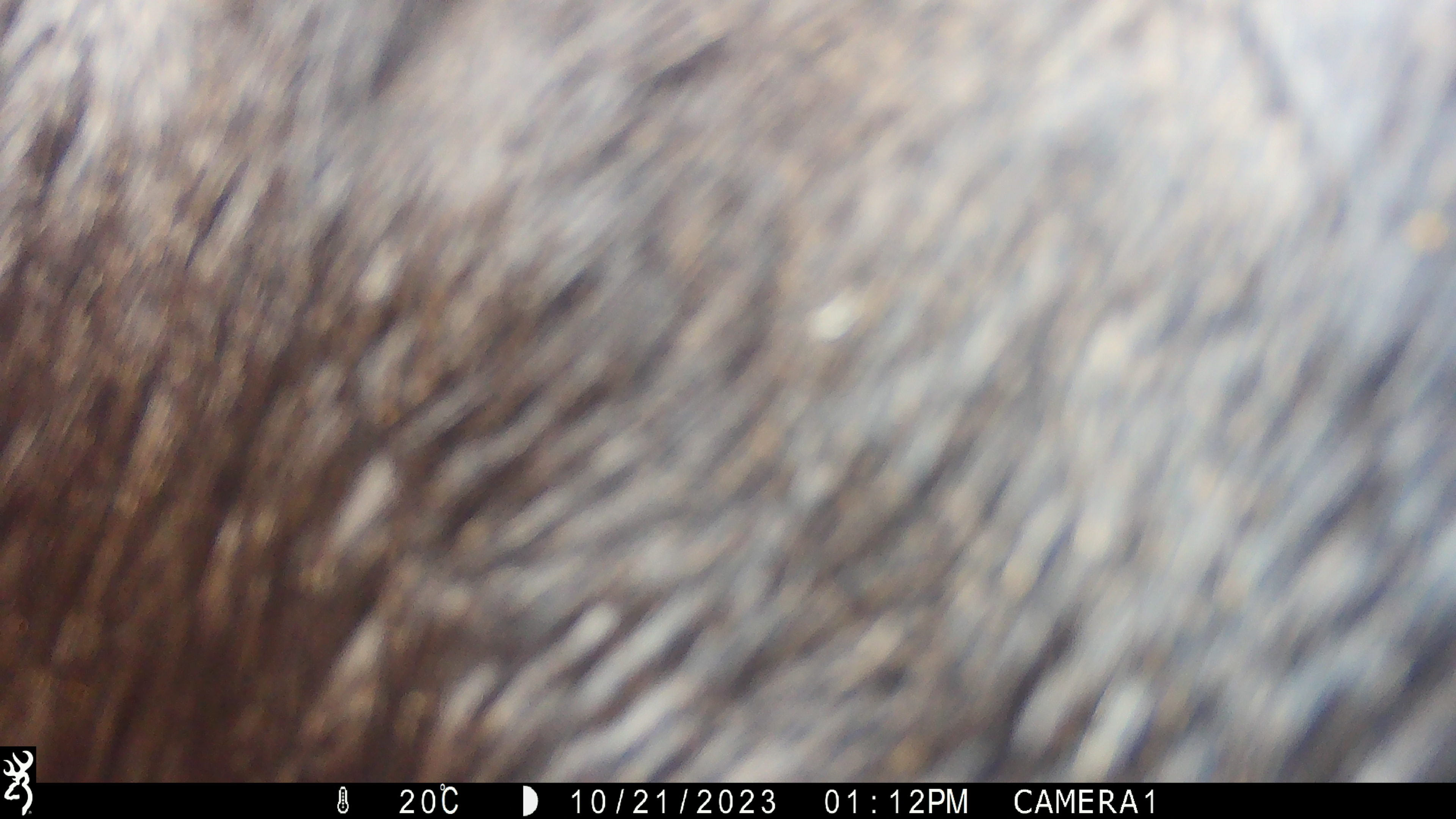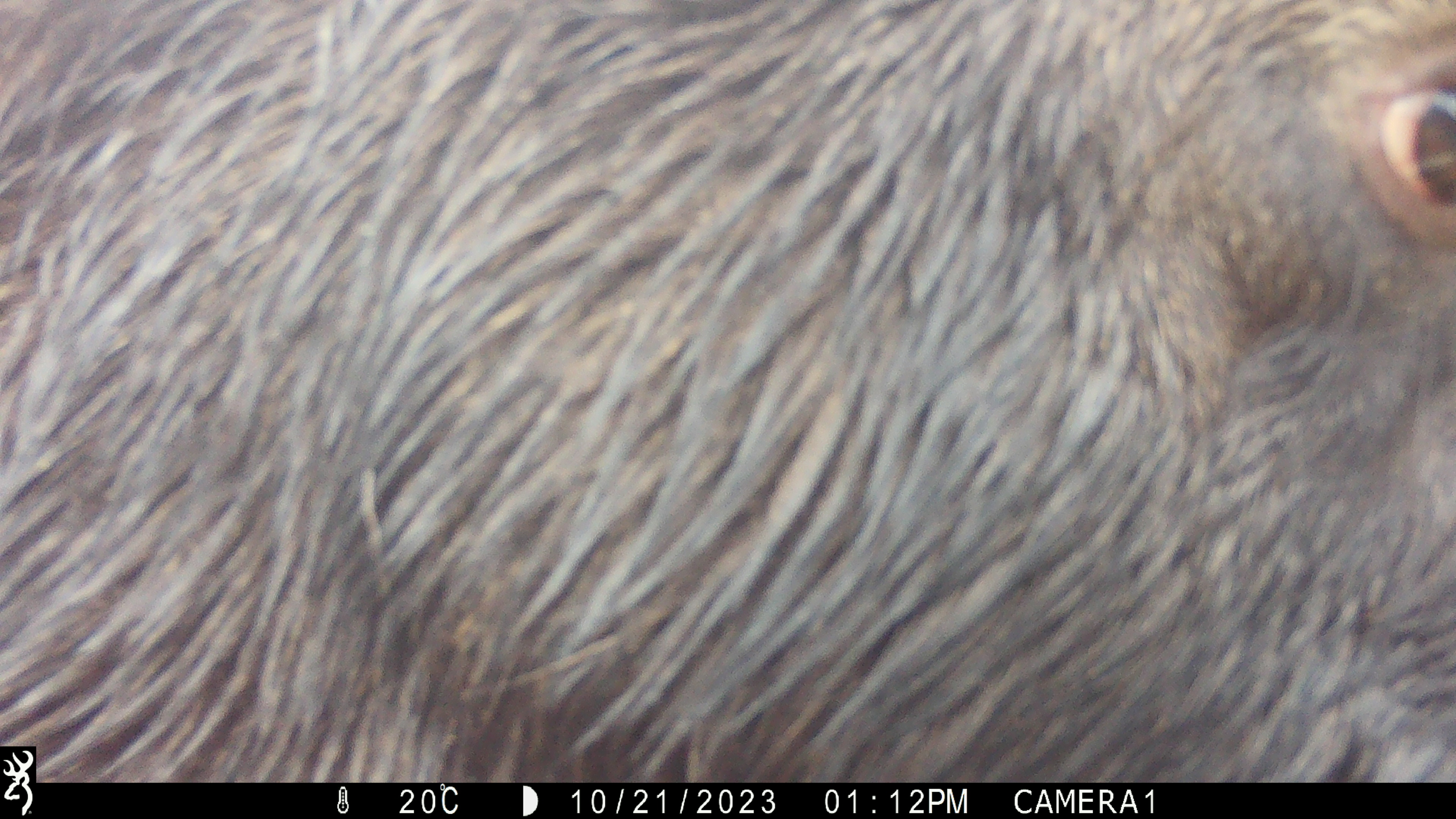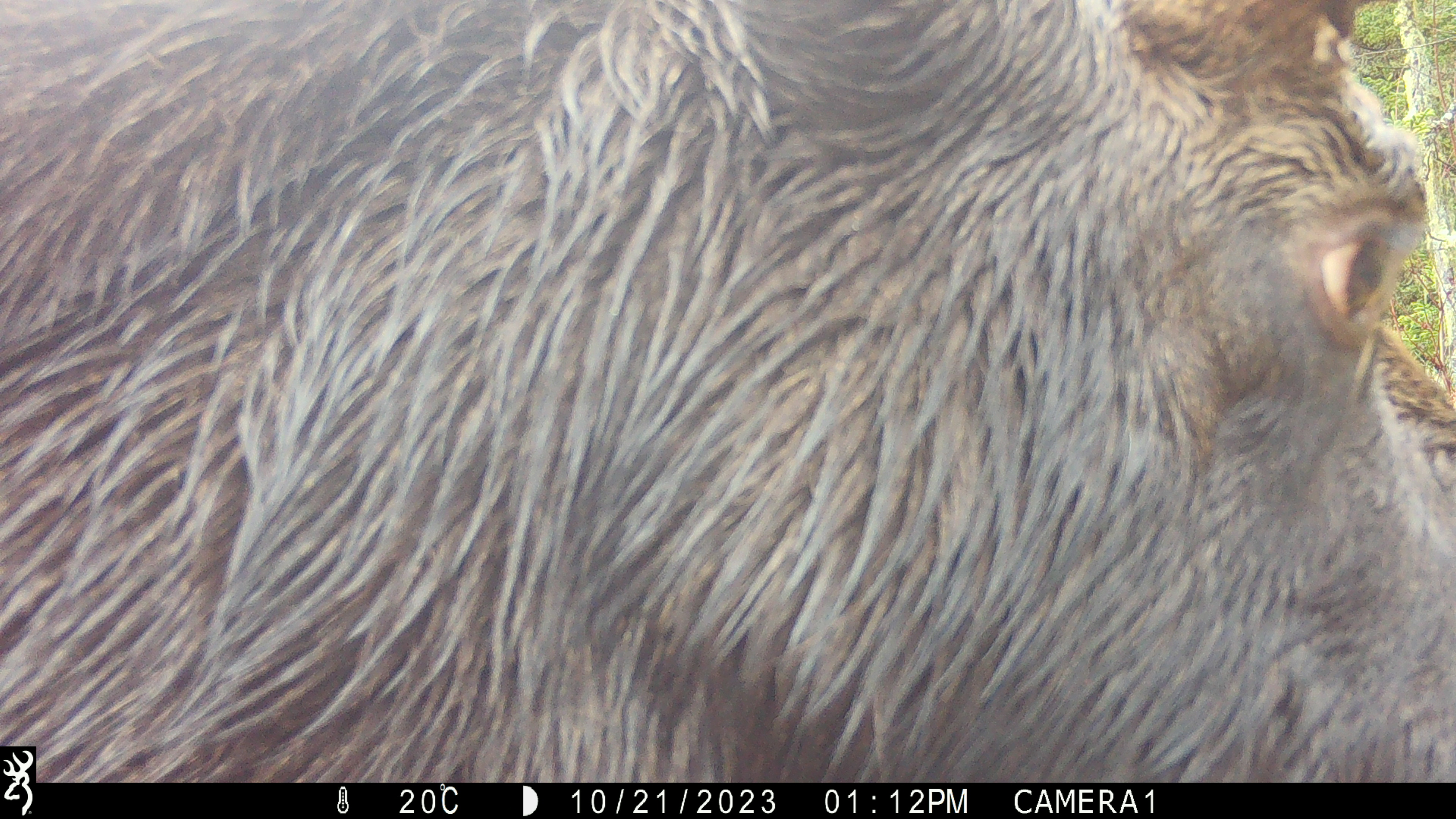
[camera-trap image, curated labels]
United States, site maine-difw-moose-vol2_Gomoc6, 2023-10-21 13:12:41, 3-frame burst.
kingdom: Animalia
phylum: Chordata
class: Mammalia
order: Artiodactyla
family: Cervidae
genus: Alces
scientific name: Alces alces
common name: moose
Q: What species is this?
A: Moose (Alces alces).